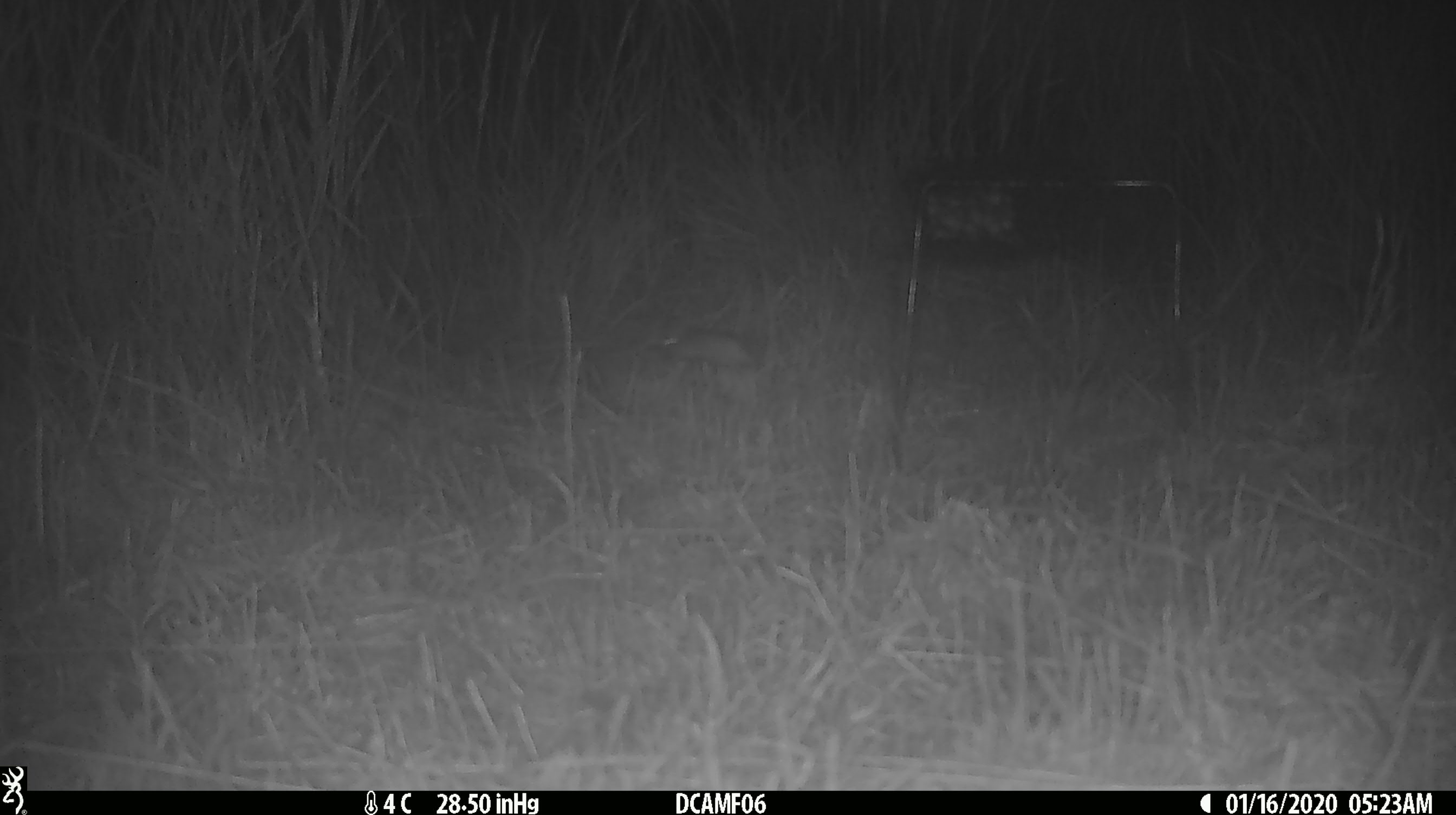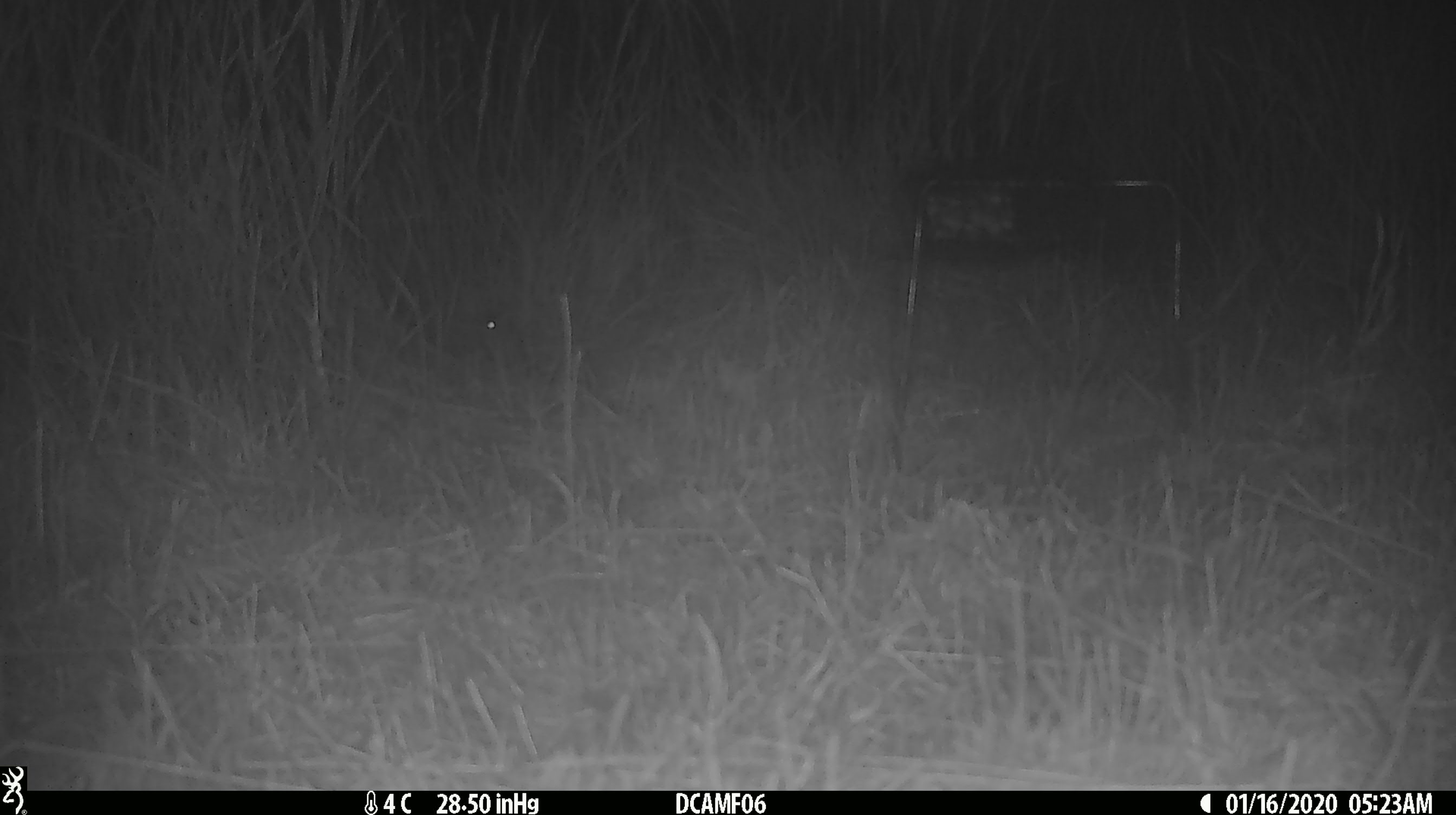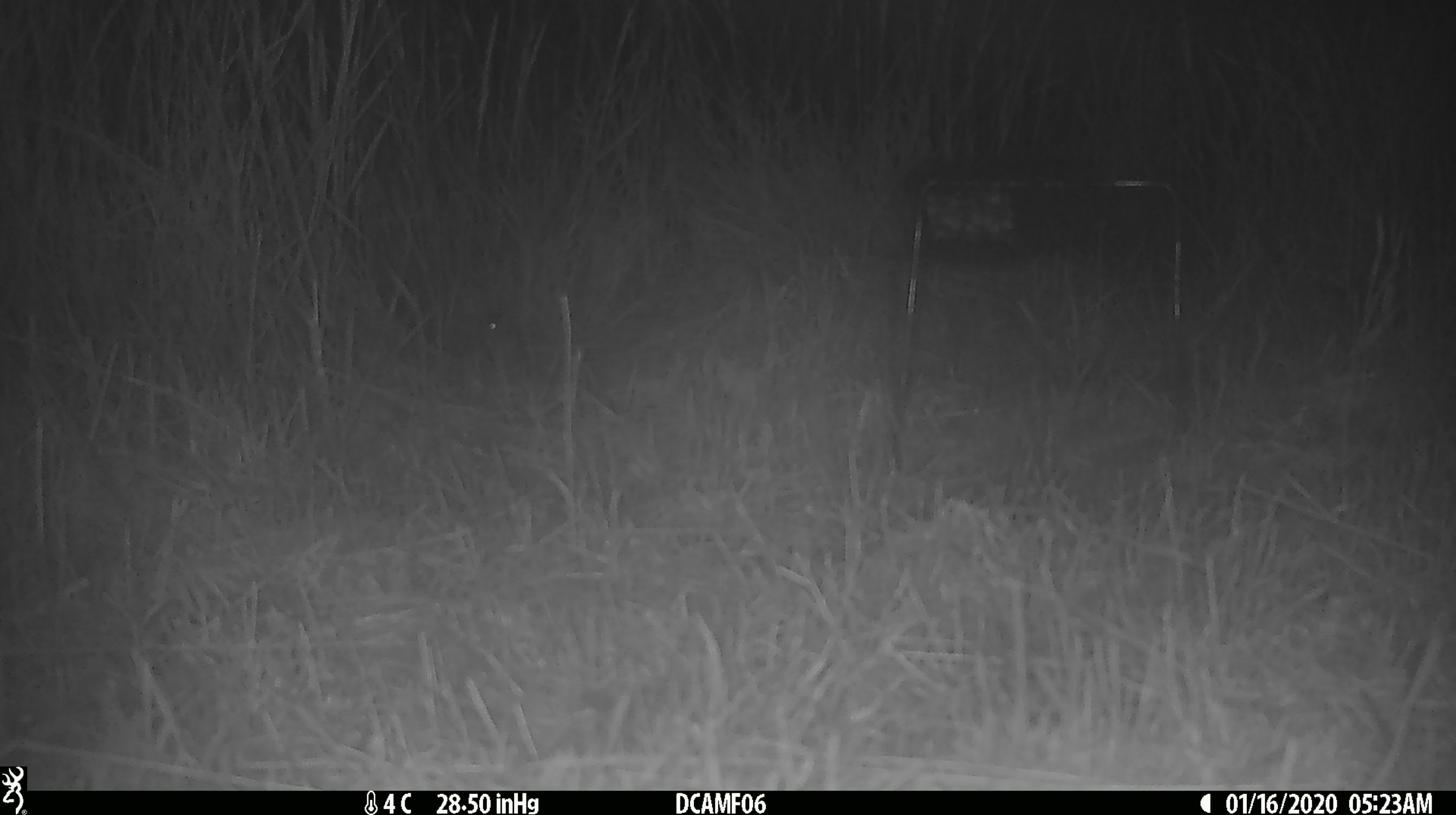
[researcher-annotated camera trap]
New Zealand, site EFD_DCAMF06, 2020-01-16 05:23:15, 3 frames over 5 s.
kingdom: Animalia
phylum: Chordata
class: Mammalia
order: Rodentia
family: Muridae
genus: Mus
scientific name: Mus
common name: mouse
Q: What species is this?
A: Mouse (Mus).